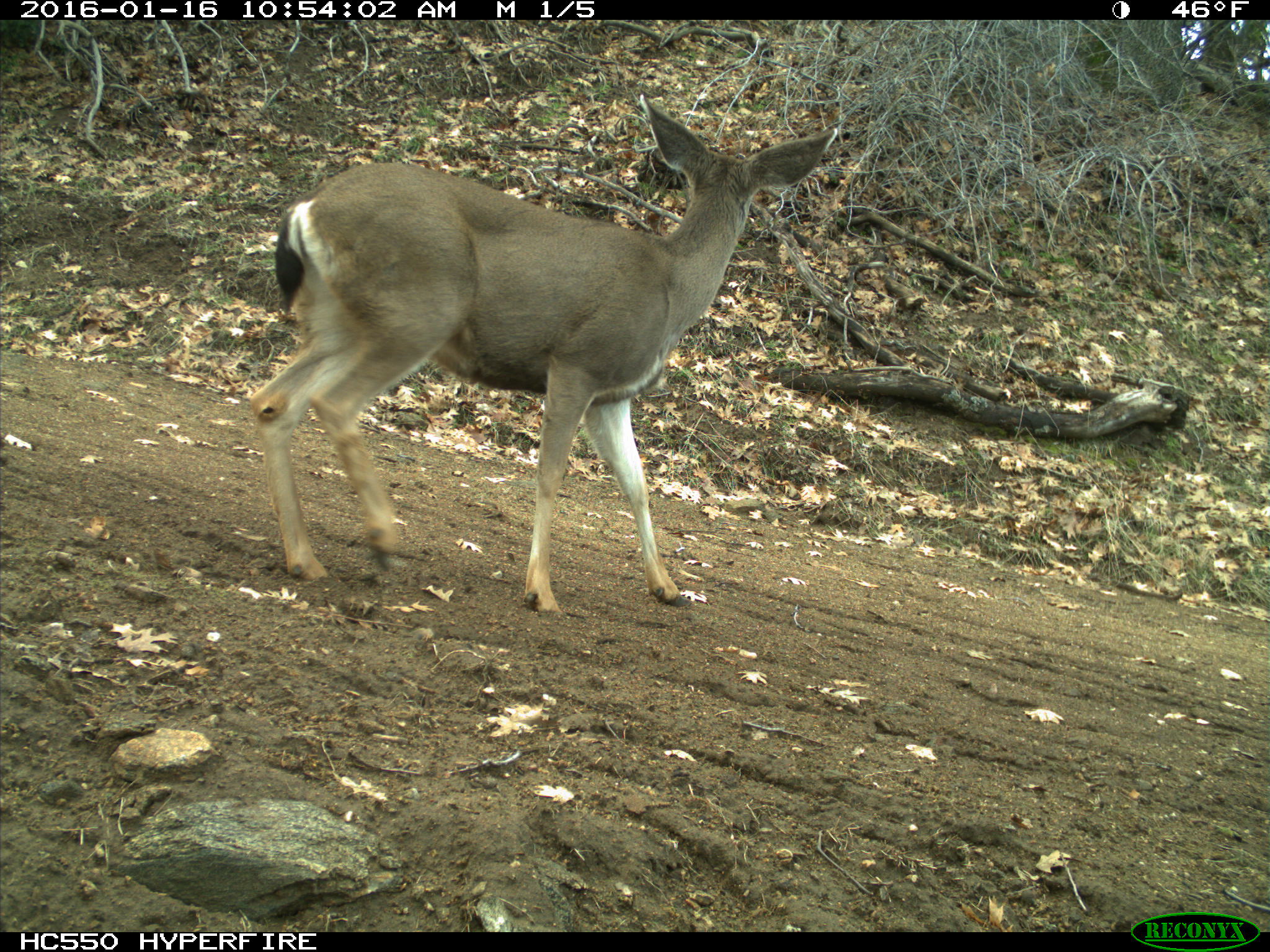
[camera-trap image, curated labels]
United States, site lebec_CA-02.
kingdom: Animalia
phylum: Chordata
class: Mammalia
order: Artiodactyla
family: Cervidae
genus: Odocoileus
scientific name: Odocoileus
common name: deer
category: unidentified deer